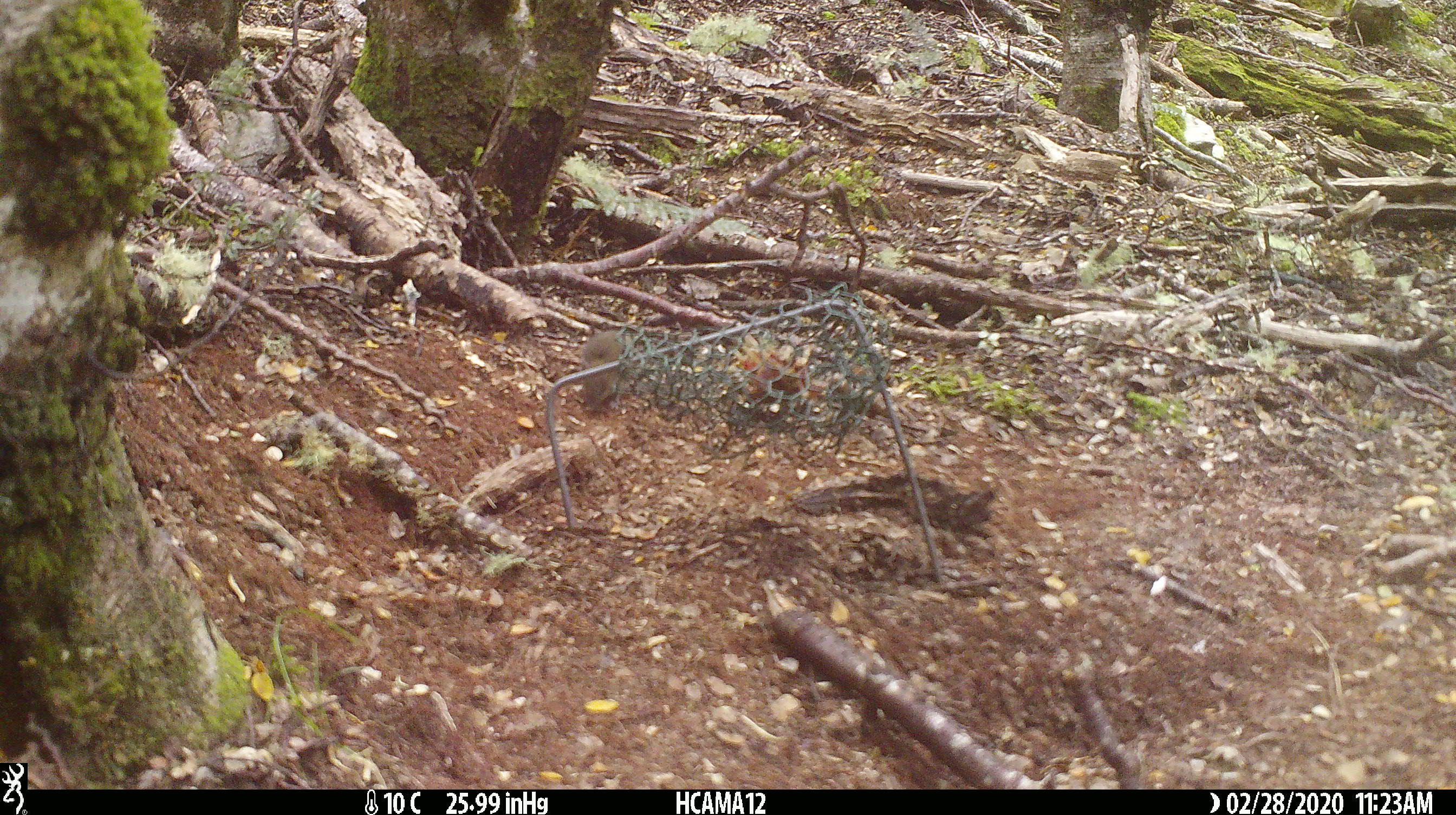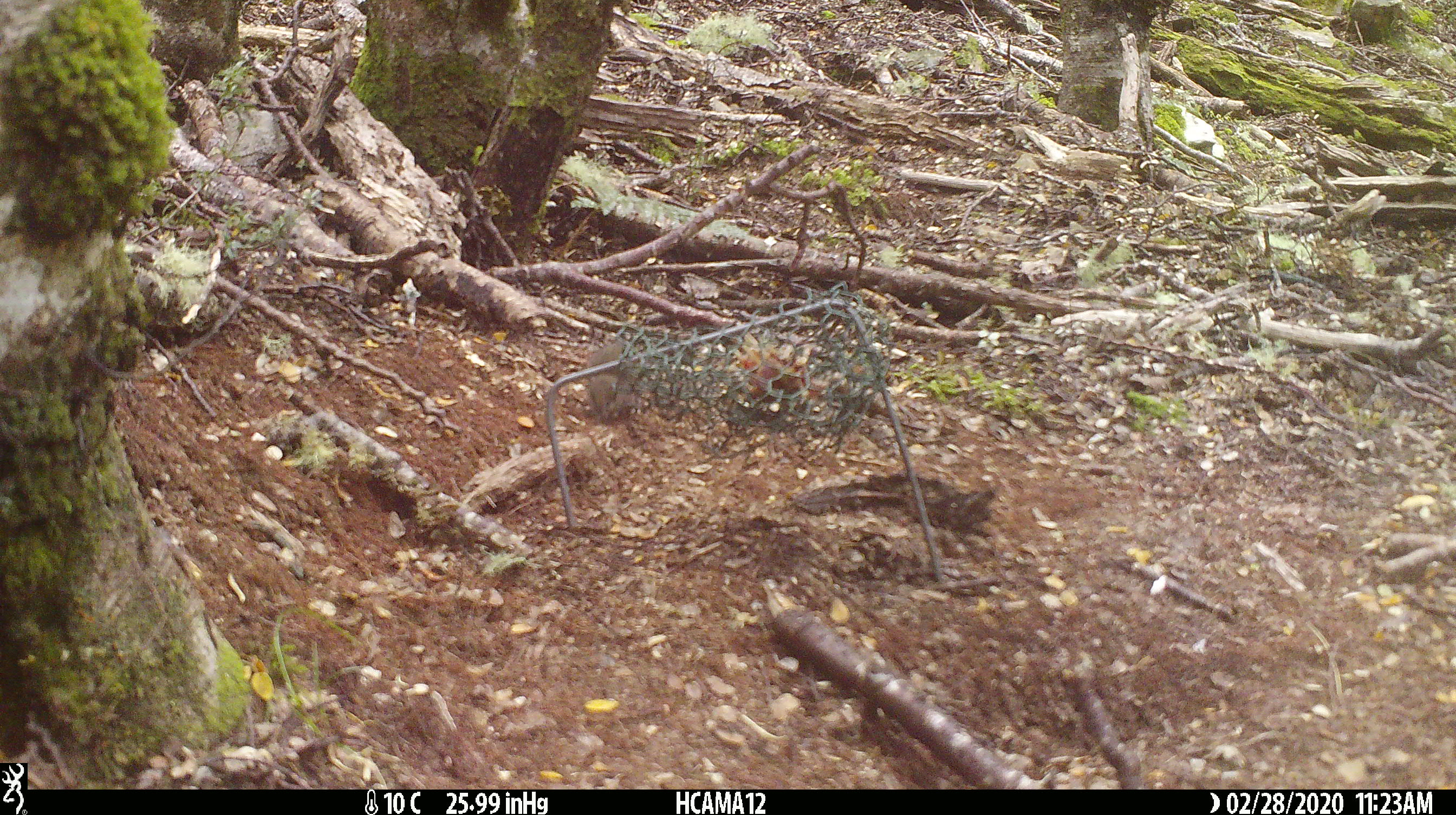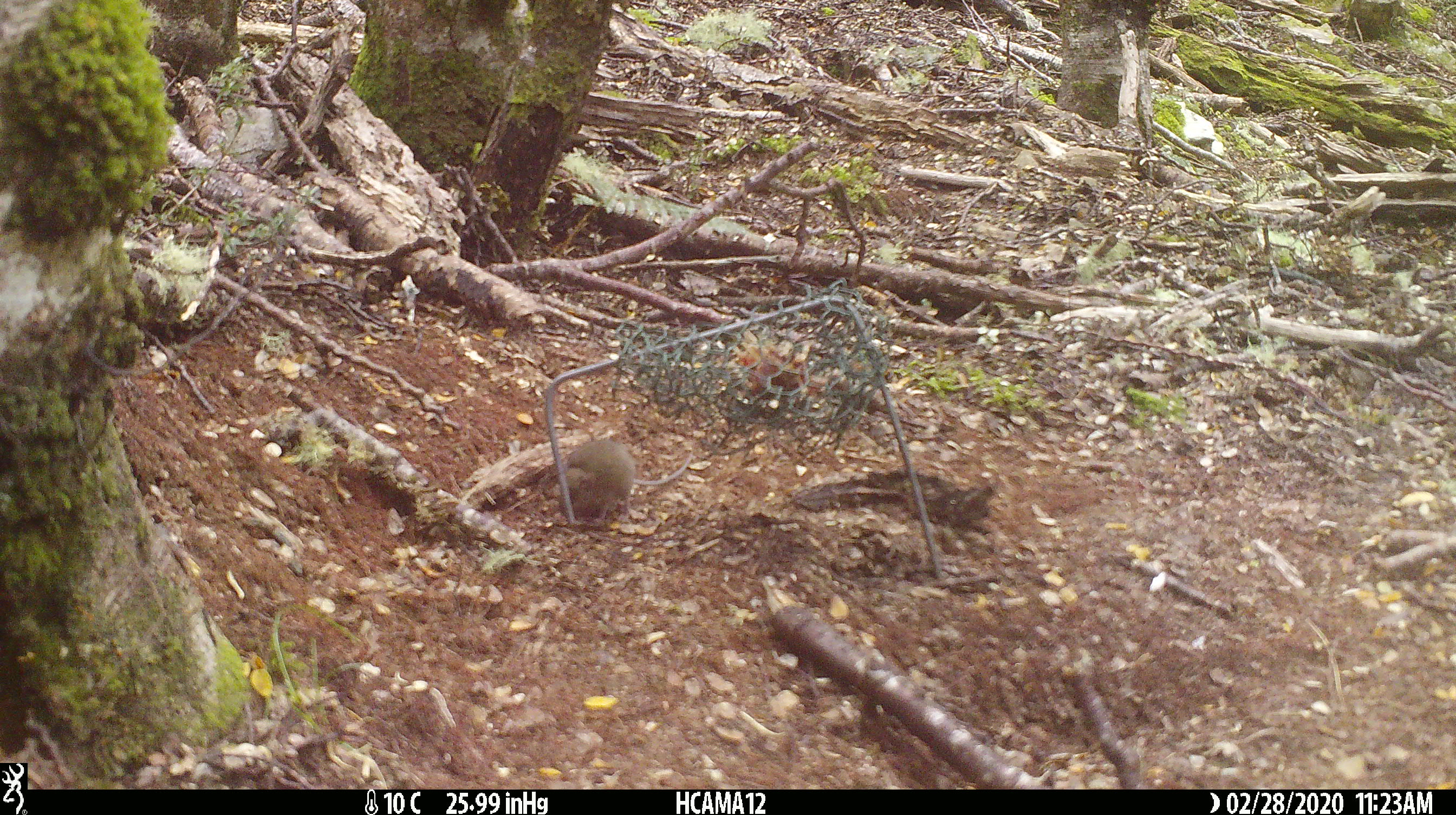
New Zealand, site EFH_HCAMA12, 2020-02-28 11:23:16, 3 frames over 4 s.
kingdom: Animalia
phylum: Chordata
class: Mammalia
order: Rodentia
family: Muridae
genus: Mus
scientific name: Mus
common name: mouse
Mouse (Mus).